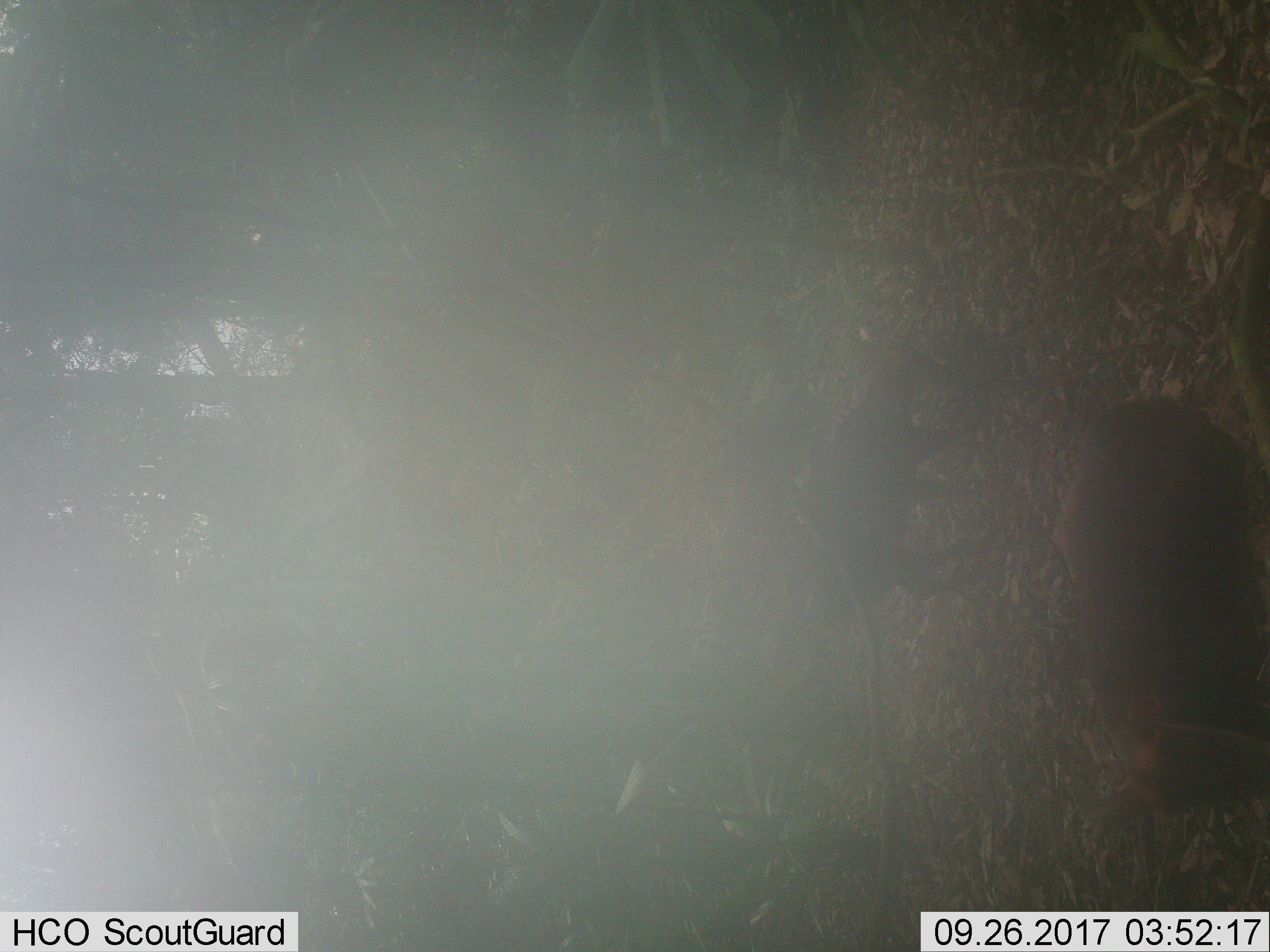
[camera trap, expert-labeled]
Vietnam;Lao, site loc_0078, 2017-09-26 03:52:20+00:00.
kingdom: Animalia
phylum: Chordata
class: Mammalia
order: Artiodactyla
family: Cervidae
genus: Muntiacus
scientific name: Muntiacus rooseveltorum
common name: roosevelt's muntjac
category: roosevelts muntjac group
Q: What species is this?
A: Roosevelts muntjac group (roosevelt's muntjac) (Muntiacus rooseveltorum).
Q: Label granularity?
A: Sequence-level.